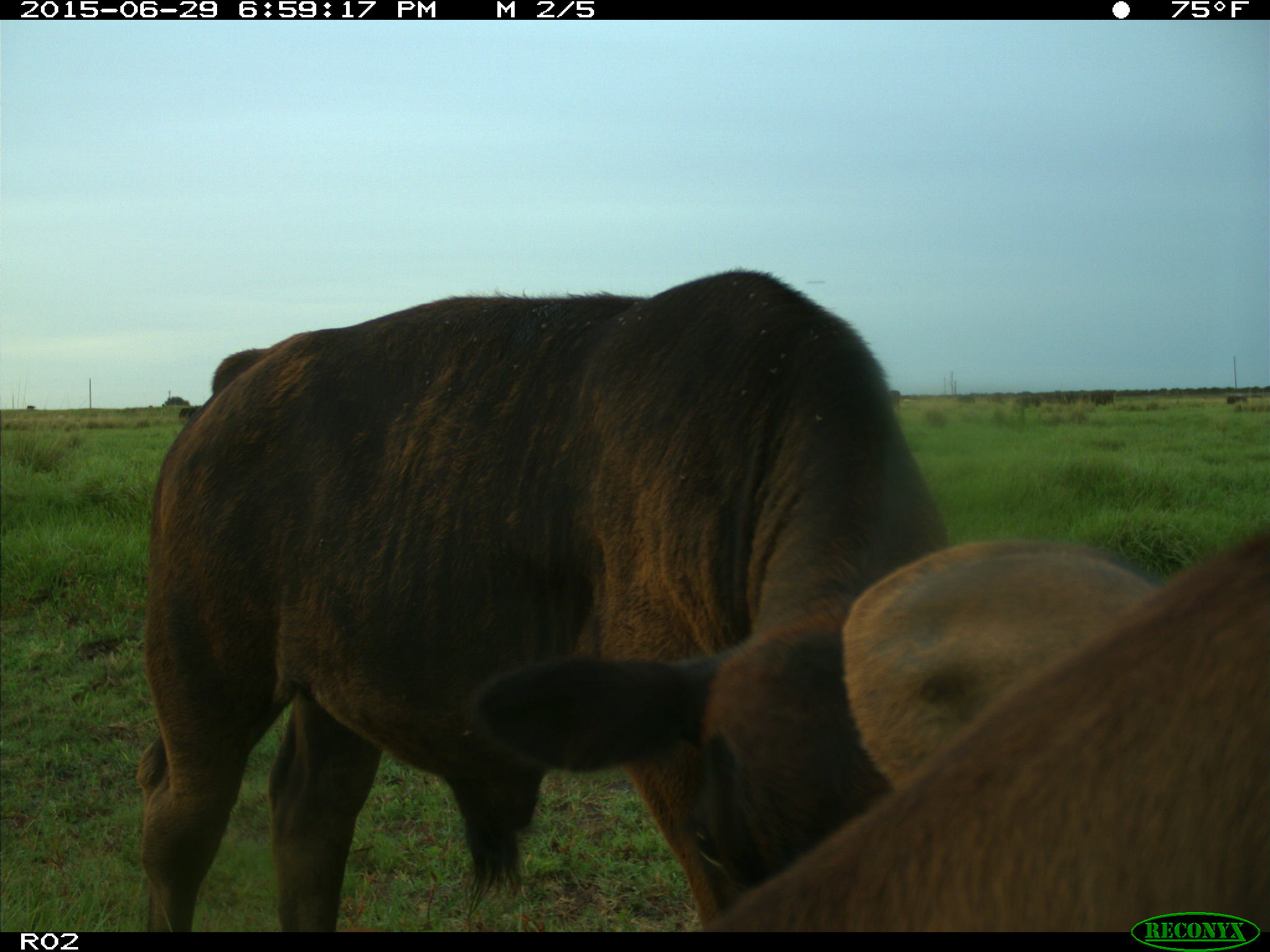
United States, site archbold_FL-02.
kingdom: Animalia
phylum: Chordata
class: Mammalia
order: Artiodactyla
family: Bovidae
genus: Bos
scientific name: Bos taurus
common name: domestic cow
Bos taurus (domestic cow).